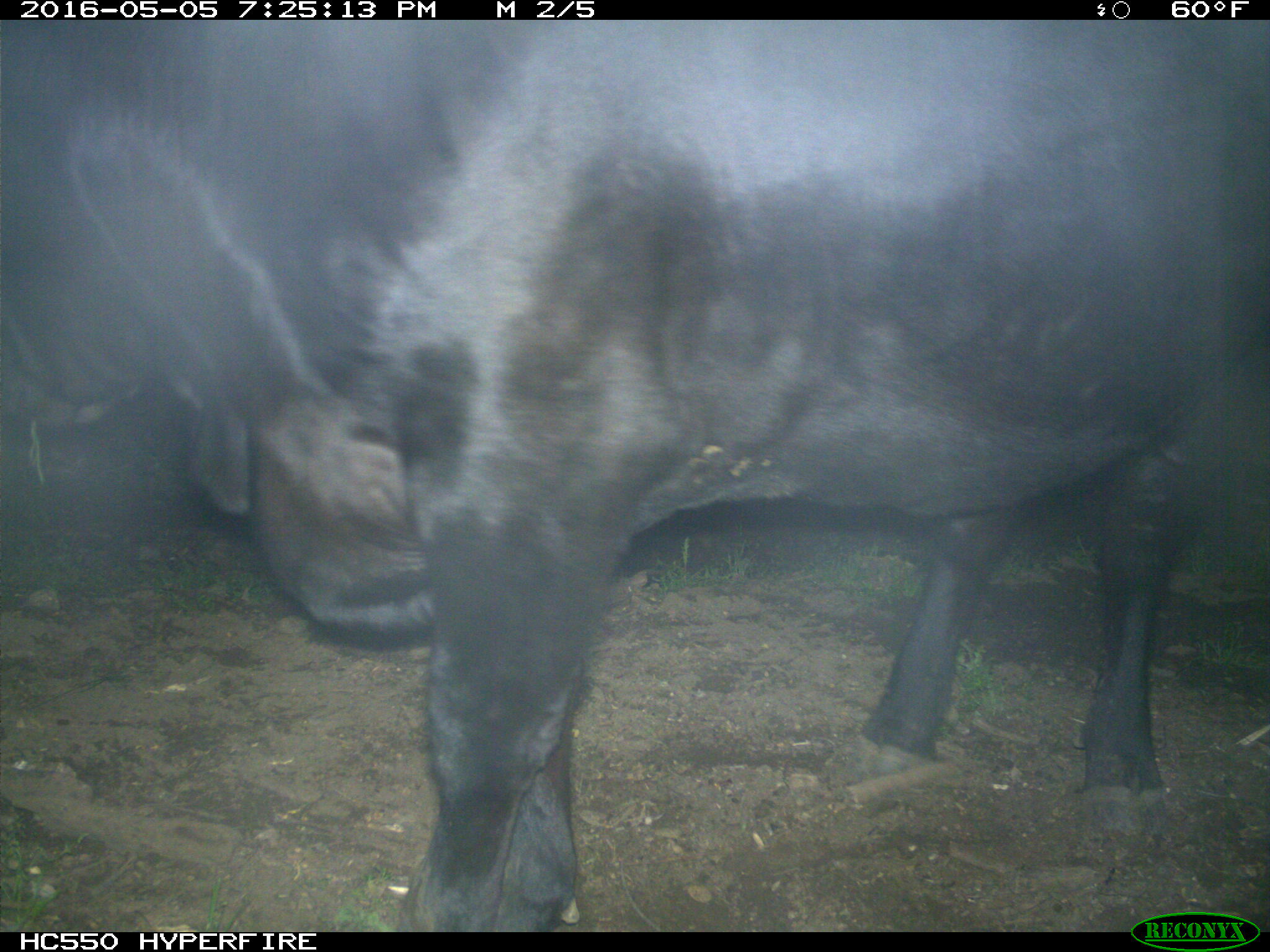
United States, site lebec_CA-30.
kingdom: Animalia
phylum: Chordata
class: Mammalia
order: Artiodactyla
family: Bovidae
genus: Bos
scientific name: Bos taurus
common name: domestic cow